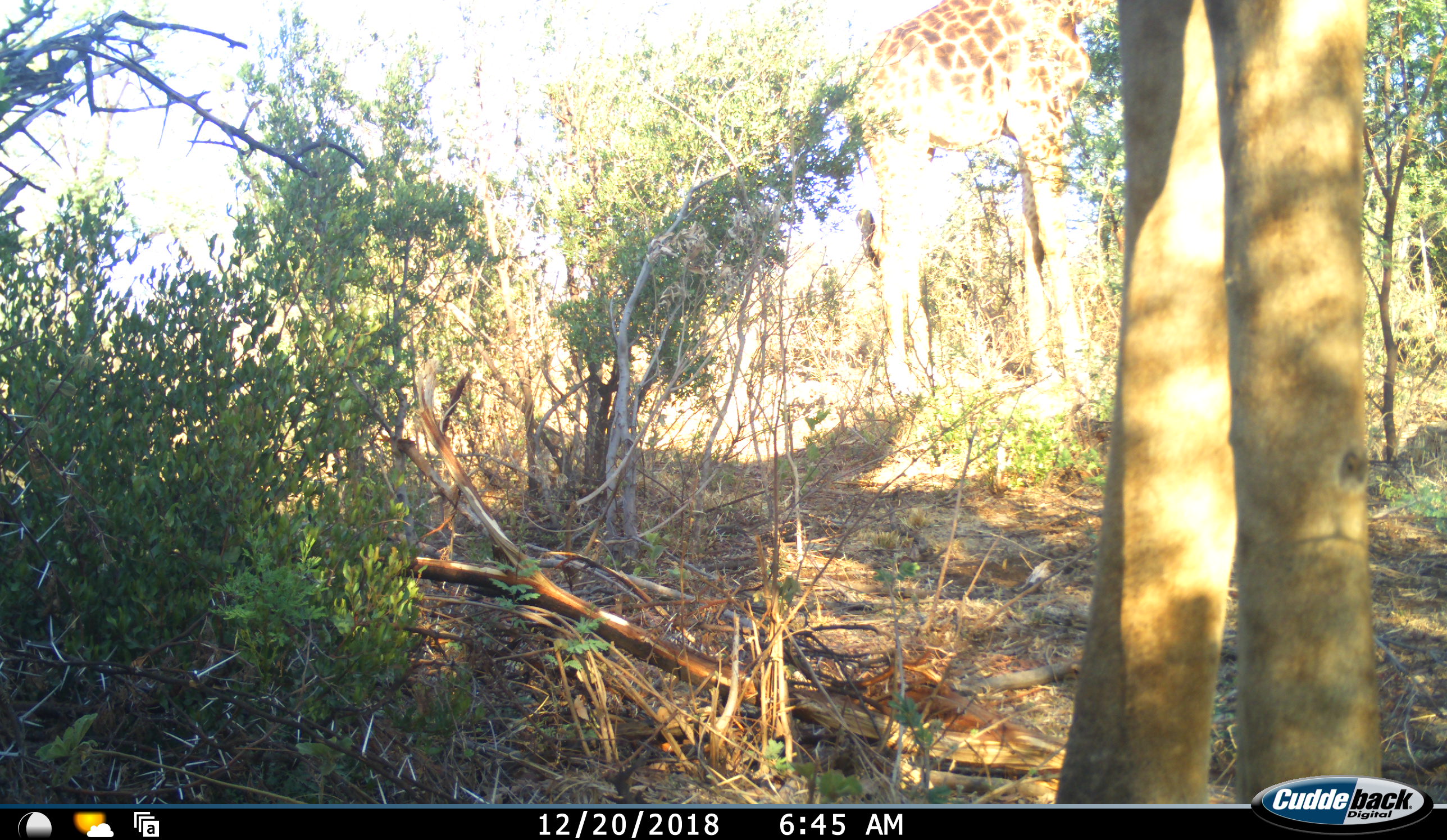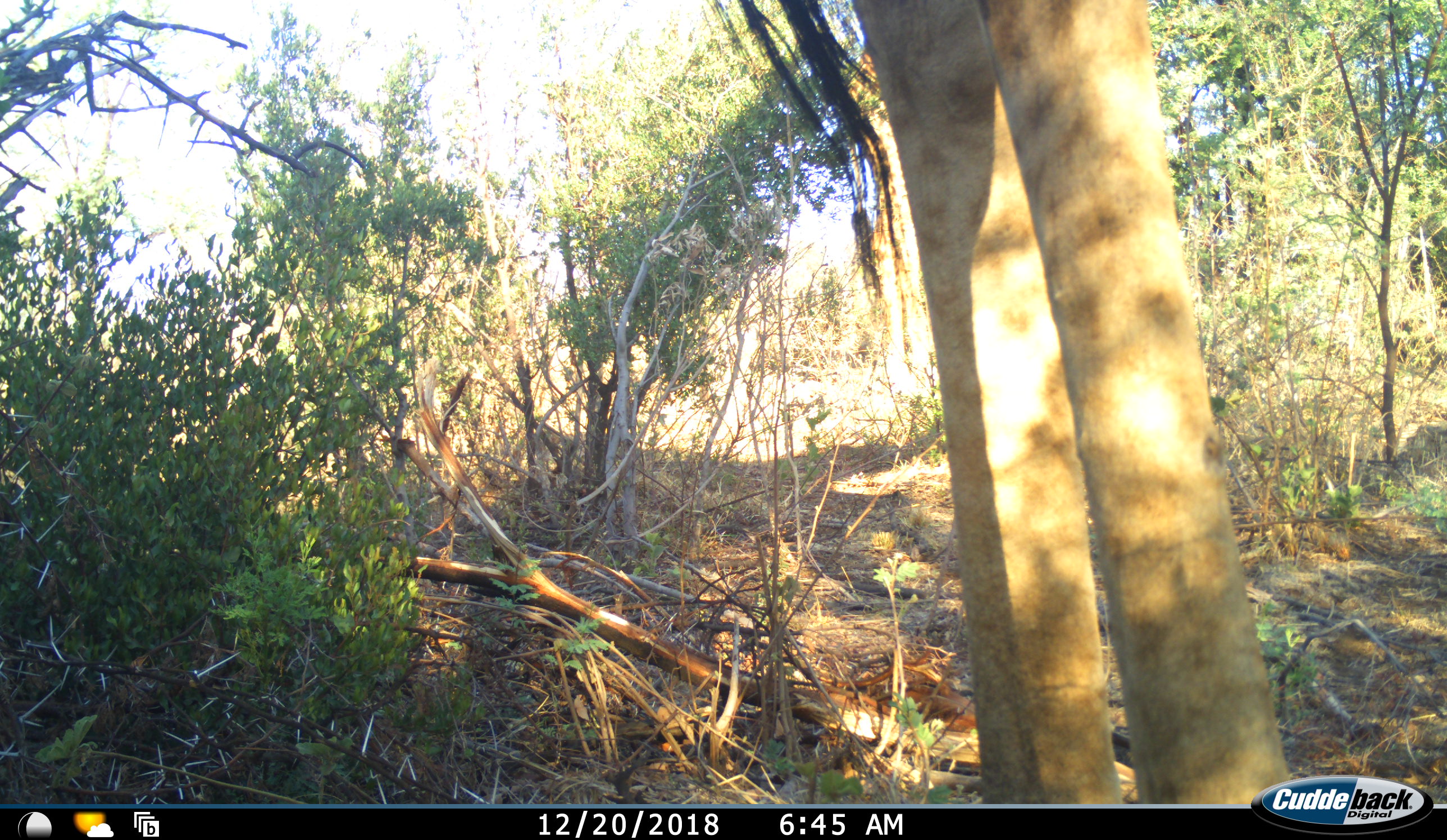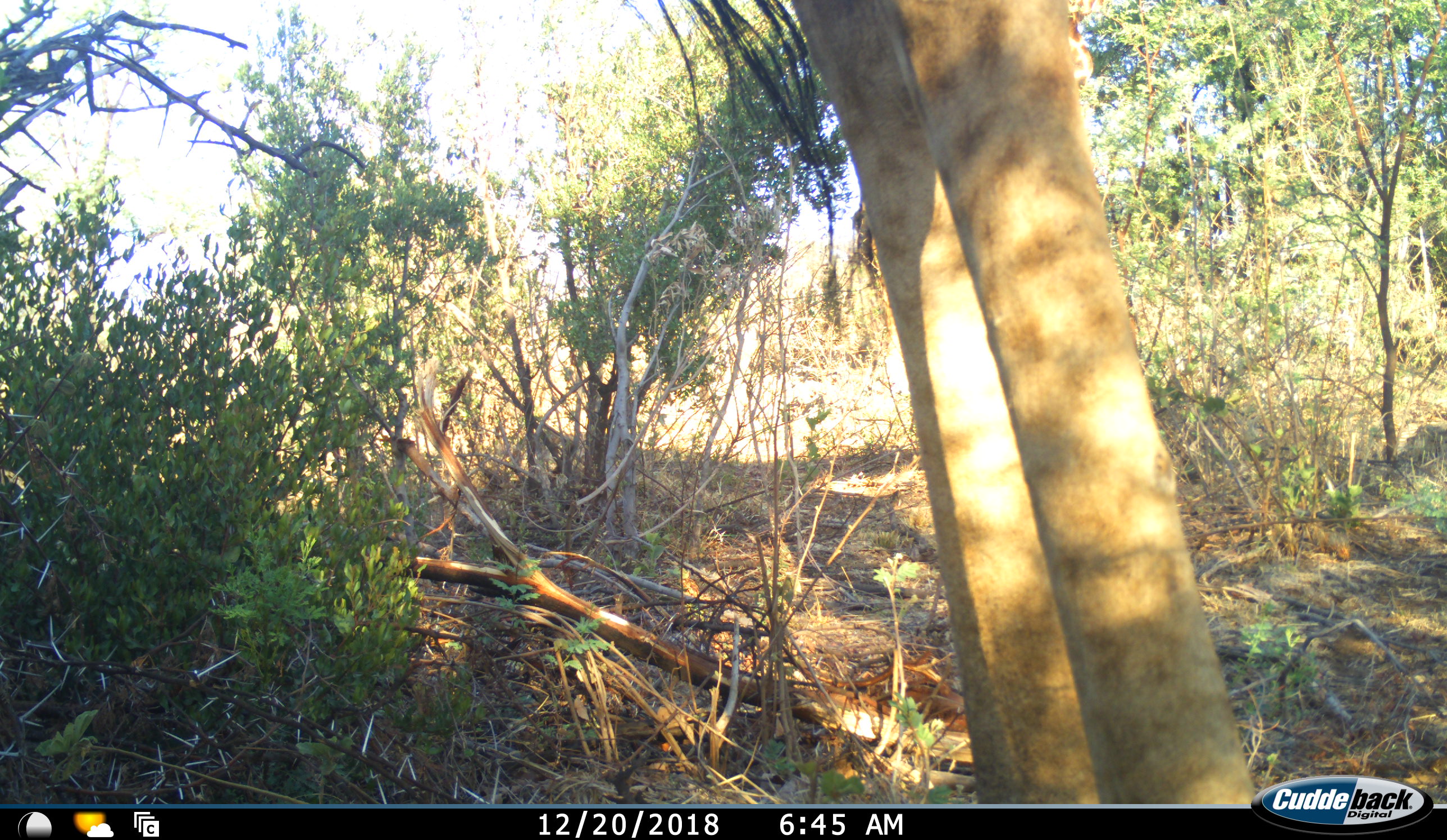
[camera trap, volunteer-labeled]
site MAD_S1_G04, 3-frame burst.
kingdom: Animalia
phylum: Chordata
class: Mammalia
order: Artiodactyla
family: Giraffidae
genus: Giraffa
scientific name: Giraffa camelopardalis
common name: giraffe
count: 1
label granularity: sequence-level